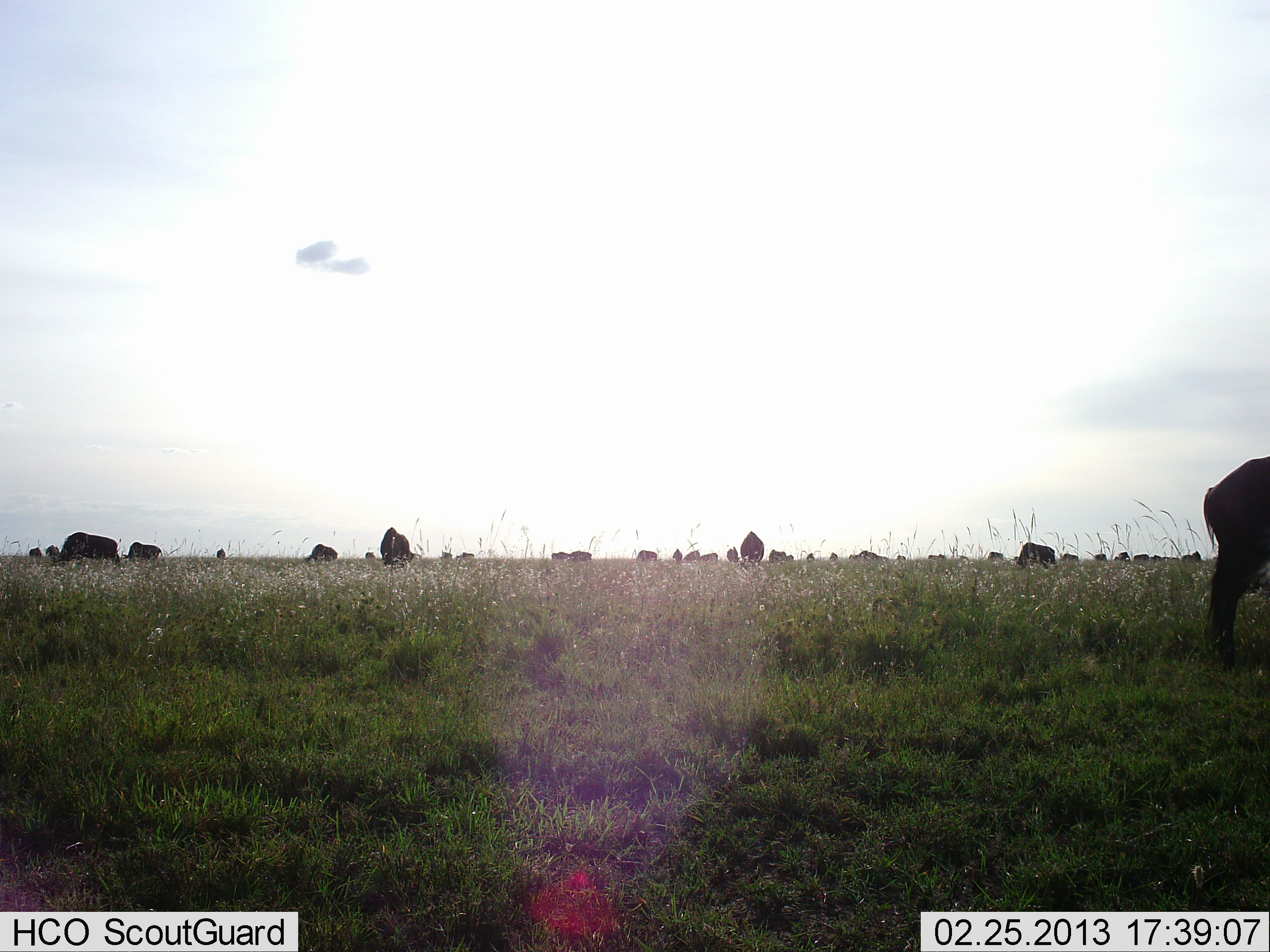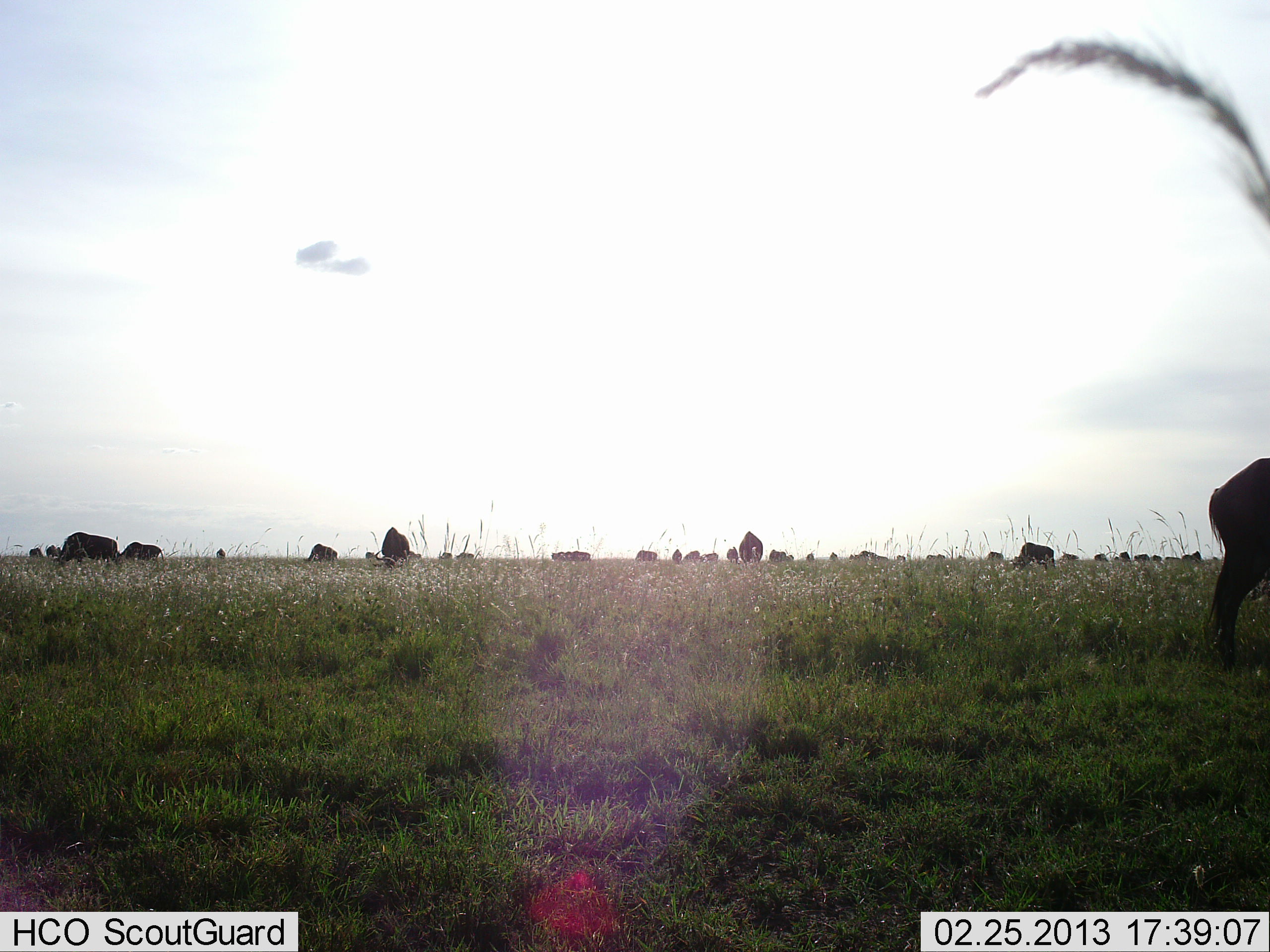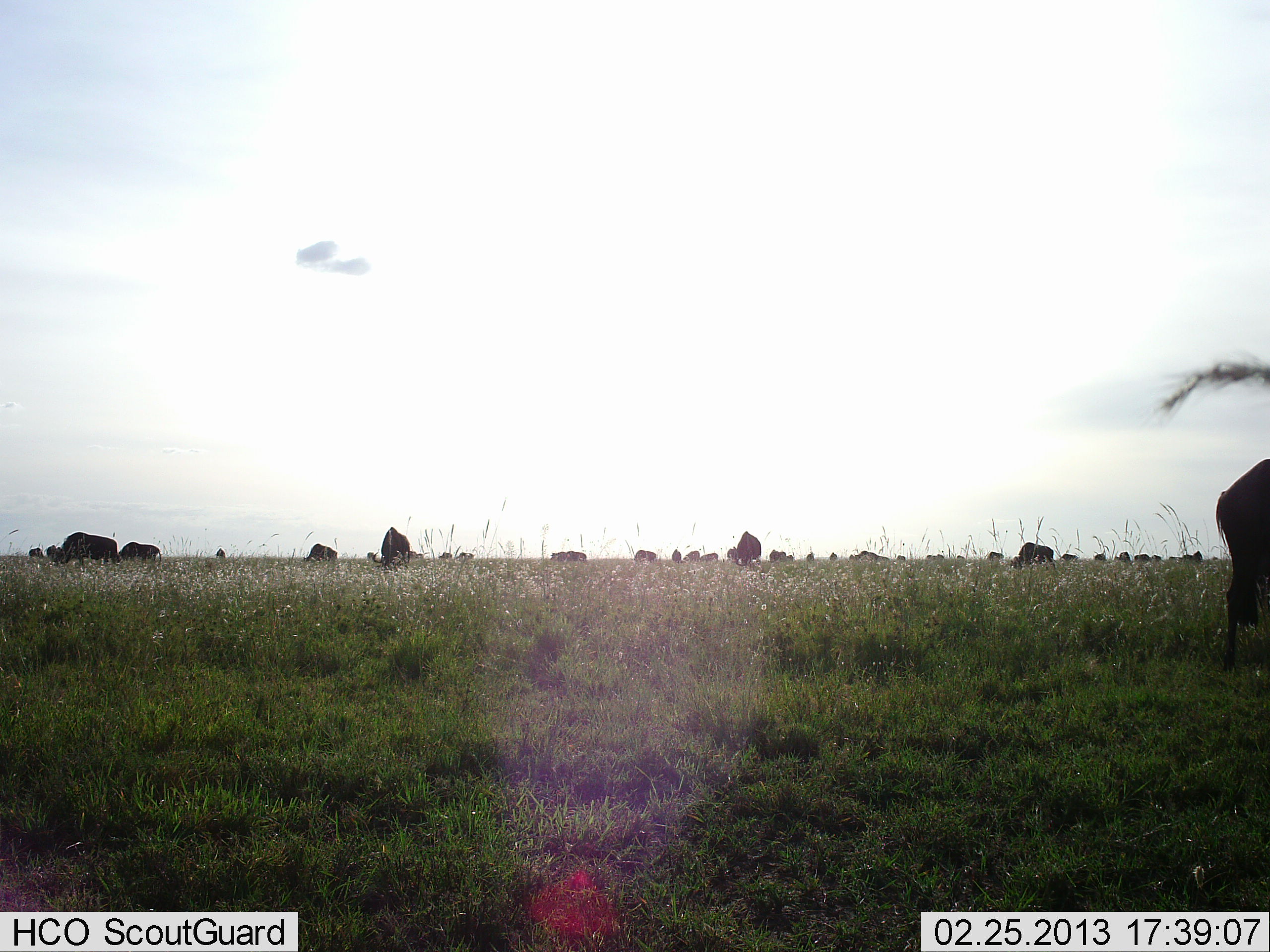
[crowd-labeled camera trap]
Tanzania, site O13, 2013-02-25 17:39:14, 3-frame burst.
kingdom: Animalia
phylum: Chordata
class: Mammalia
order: Artiodactyla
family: Bovidae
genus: Connochaetes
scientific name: Connochaetes taurinus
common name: blue wildebeest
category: wildebeest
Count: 11-50.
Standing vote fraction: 71%.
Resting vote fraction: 18%.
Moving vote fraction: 29%.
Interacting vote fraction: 0%.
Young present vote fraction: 0%.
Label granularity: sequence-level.